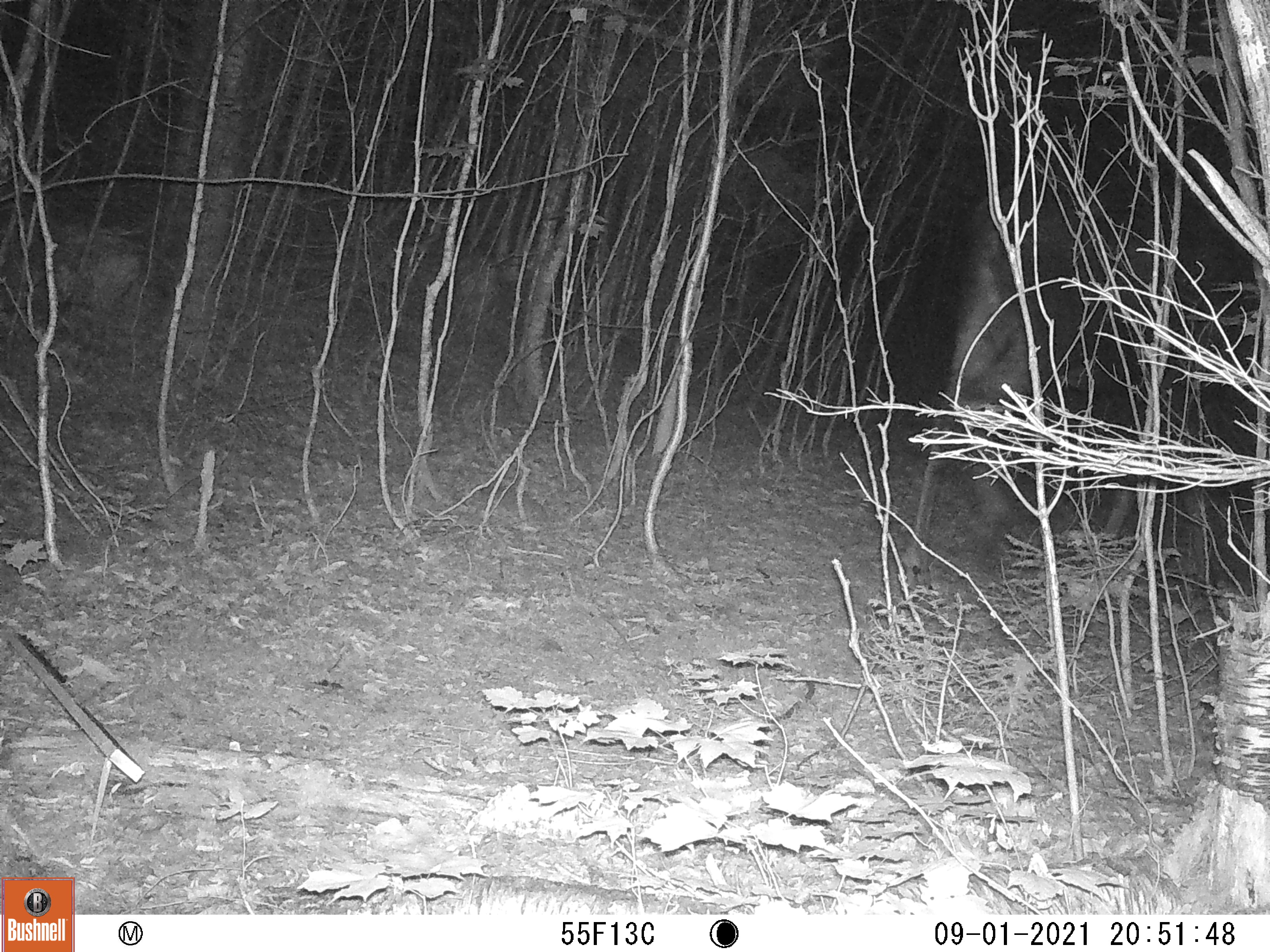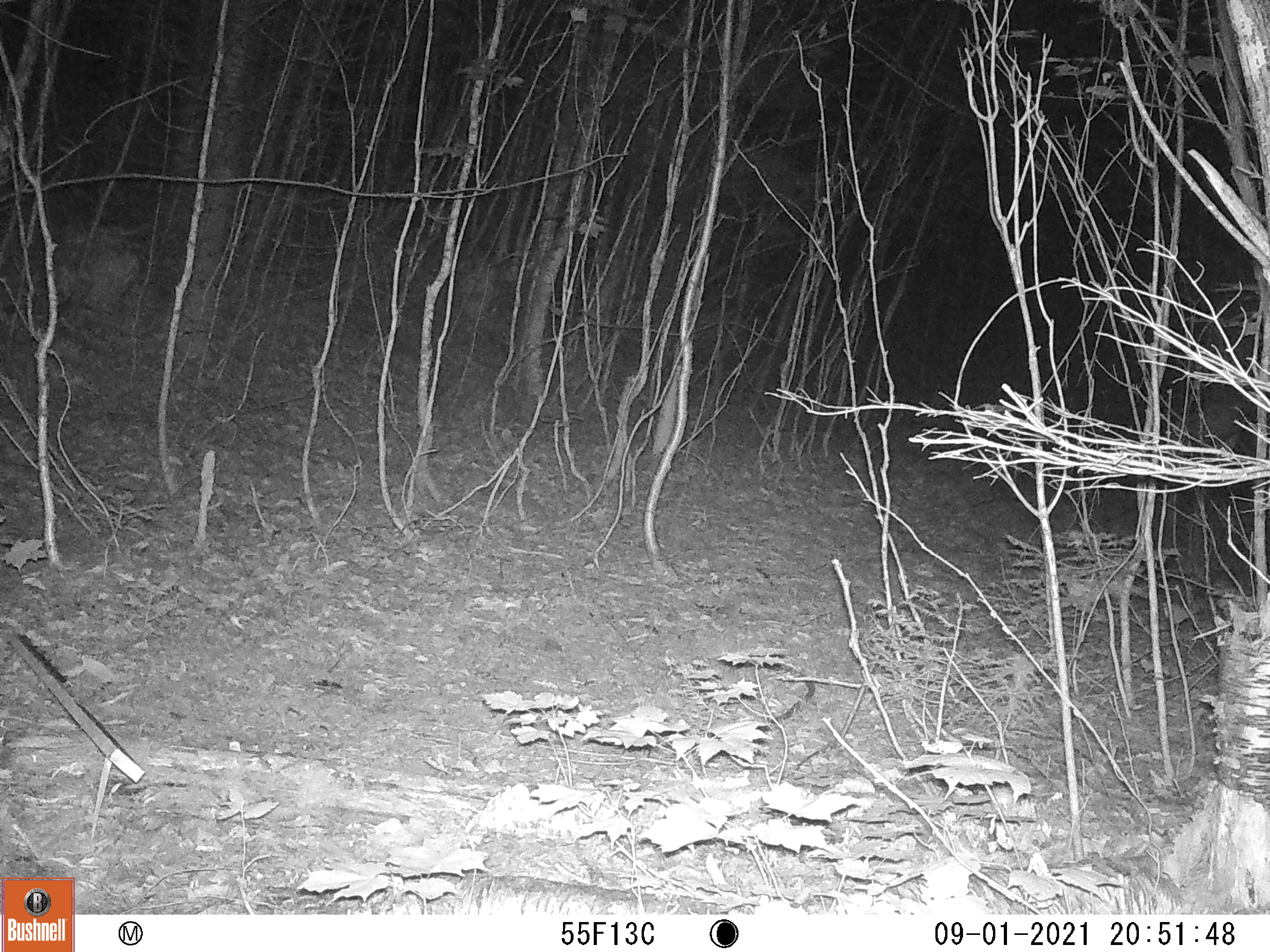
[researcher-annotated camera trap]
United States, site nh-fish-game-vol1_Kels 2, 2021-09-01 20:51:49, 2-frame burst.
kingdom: Animalia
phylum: Chordata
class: Mammalia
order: Artiodactyla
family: Cervidae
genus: Alces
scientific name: Alces alces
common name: moose